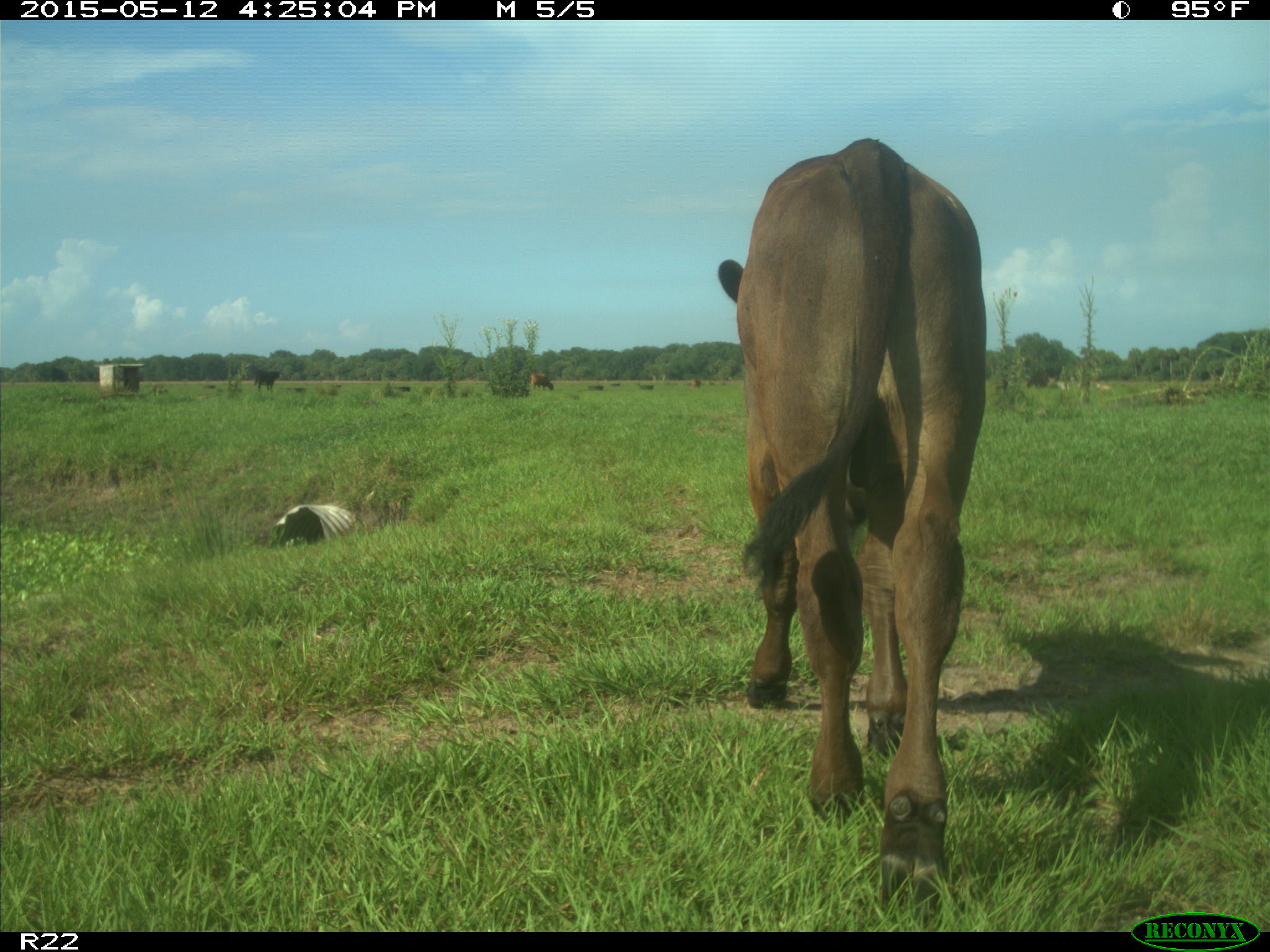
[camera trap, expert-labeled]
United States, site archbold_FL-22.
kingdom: Animalia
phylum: Chordata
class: Mammalia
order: Artiodactyla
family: Bovidae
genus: Bos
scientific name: Bos taurus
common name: domestic cow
Bos taurus (domestic cow).